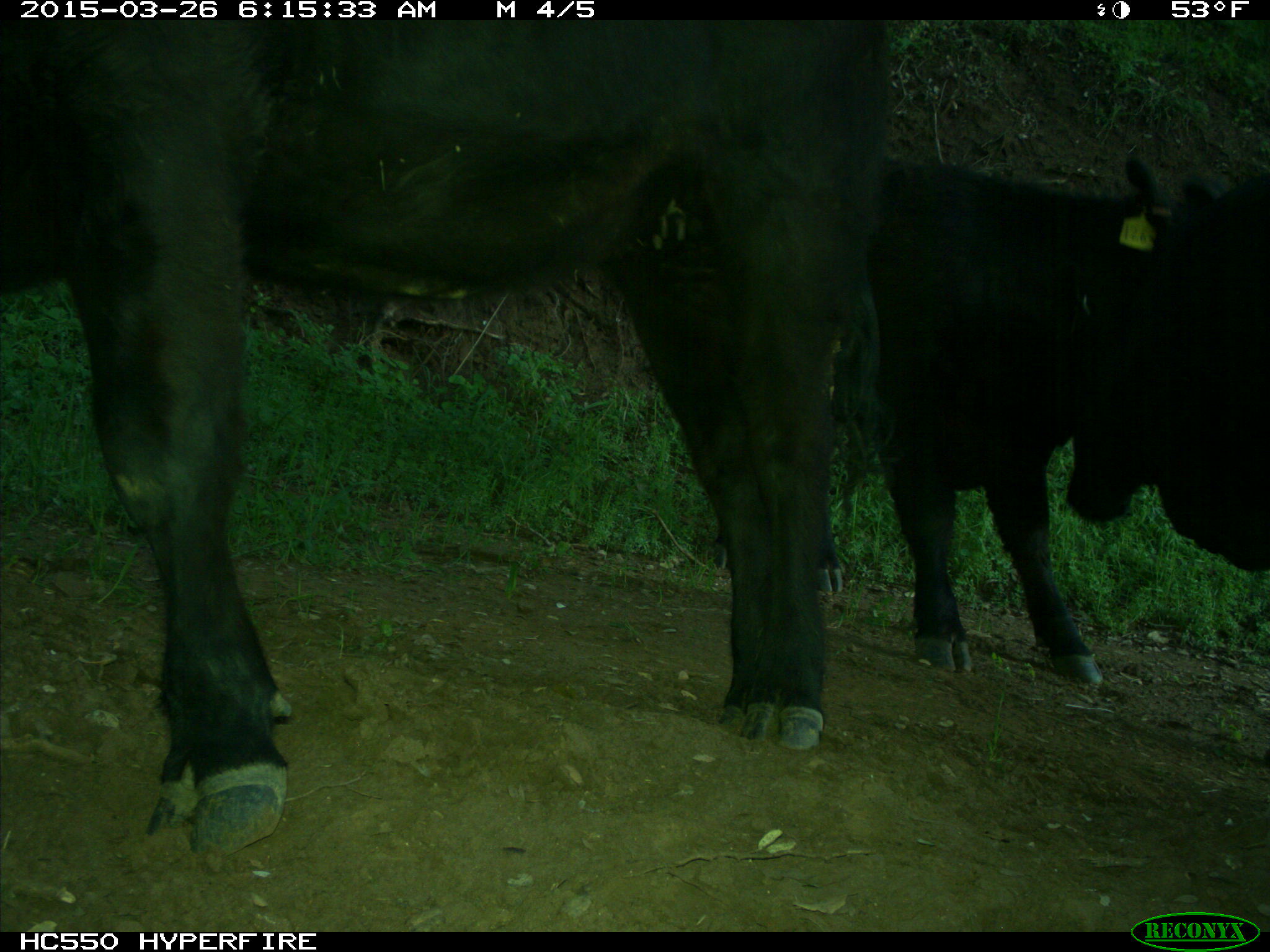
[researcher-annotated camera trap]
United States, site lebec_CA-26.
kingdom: Animalia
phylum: Chordata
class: Mammalia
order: Artiodactyla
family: Bovidae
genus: Bos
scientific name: Bos taurus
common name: domestic cow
Bos taurus (domestic cow).